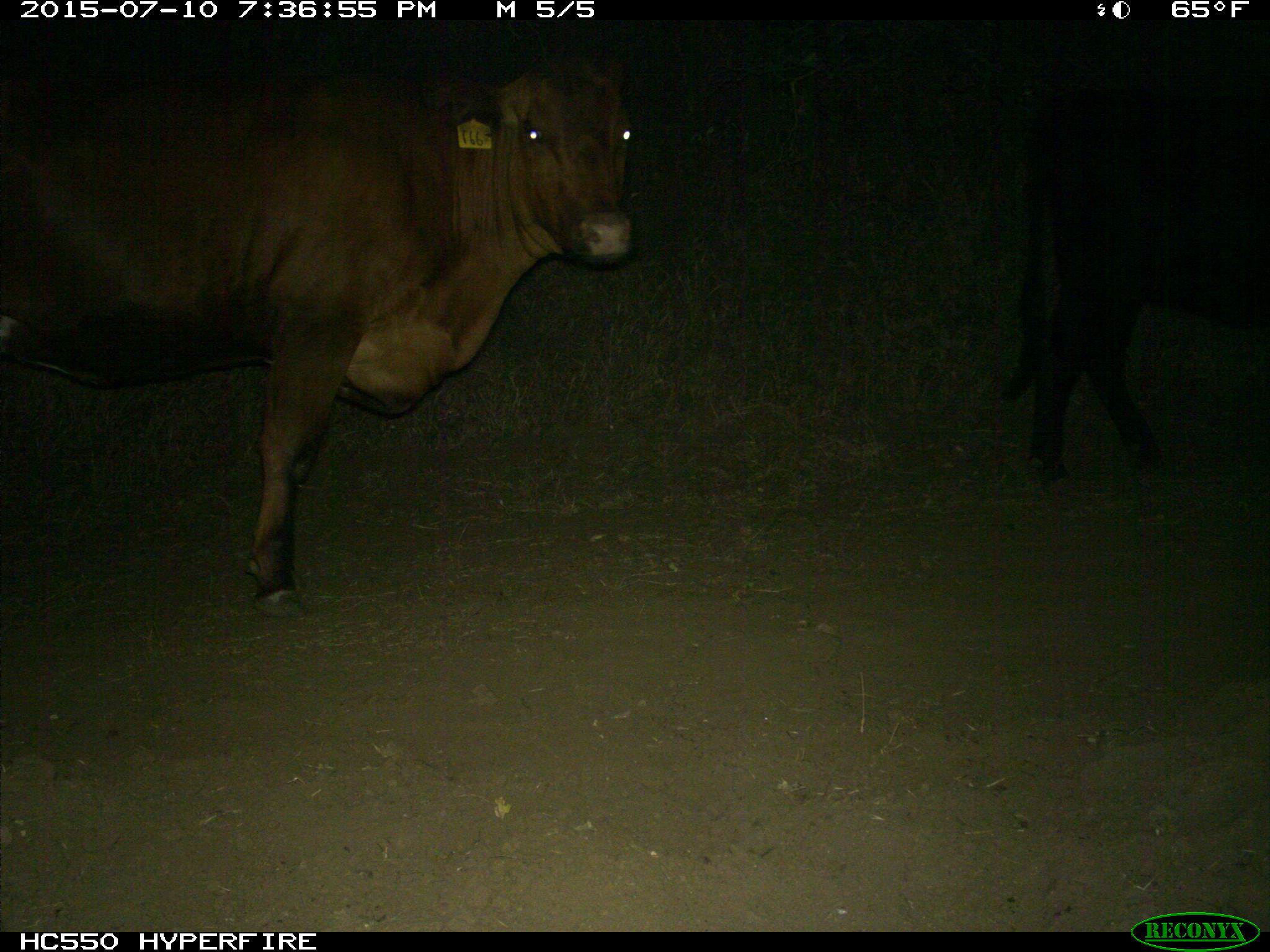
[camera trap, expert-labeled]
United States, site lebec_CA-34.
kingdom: Animalia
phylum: Chordata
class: Mammalia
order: Artiodactyla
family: Bovidae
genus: Bos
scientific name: Bos taurus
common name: domestic cow